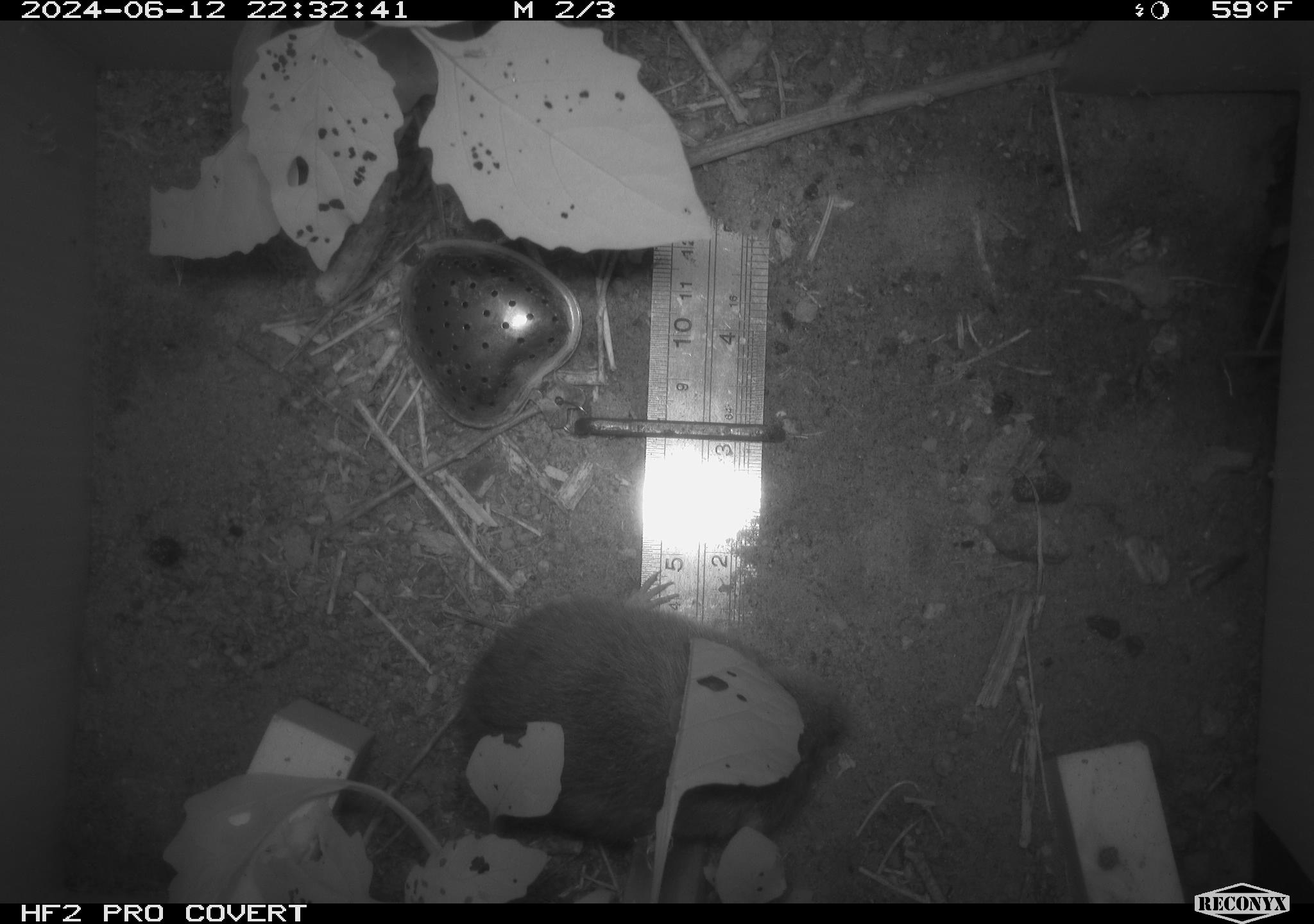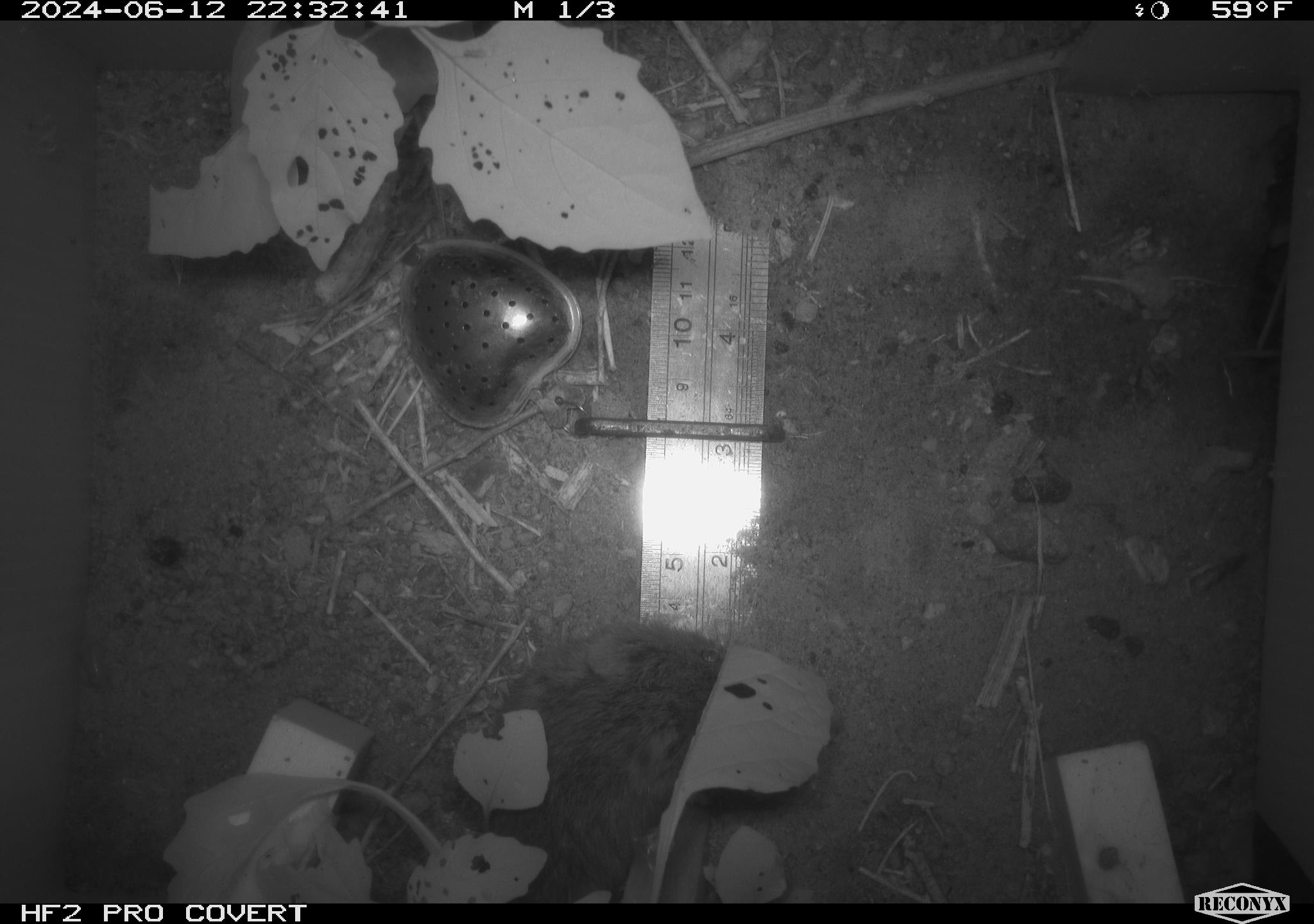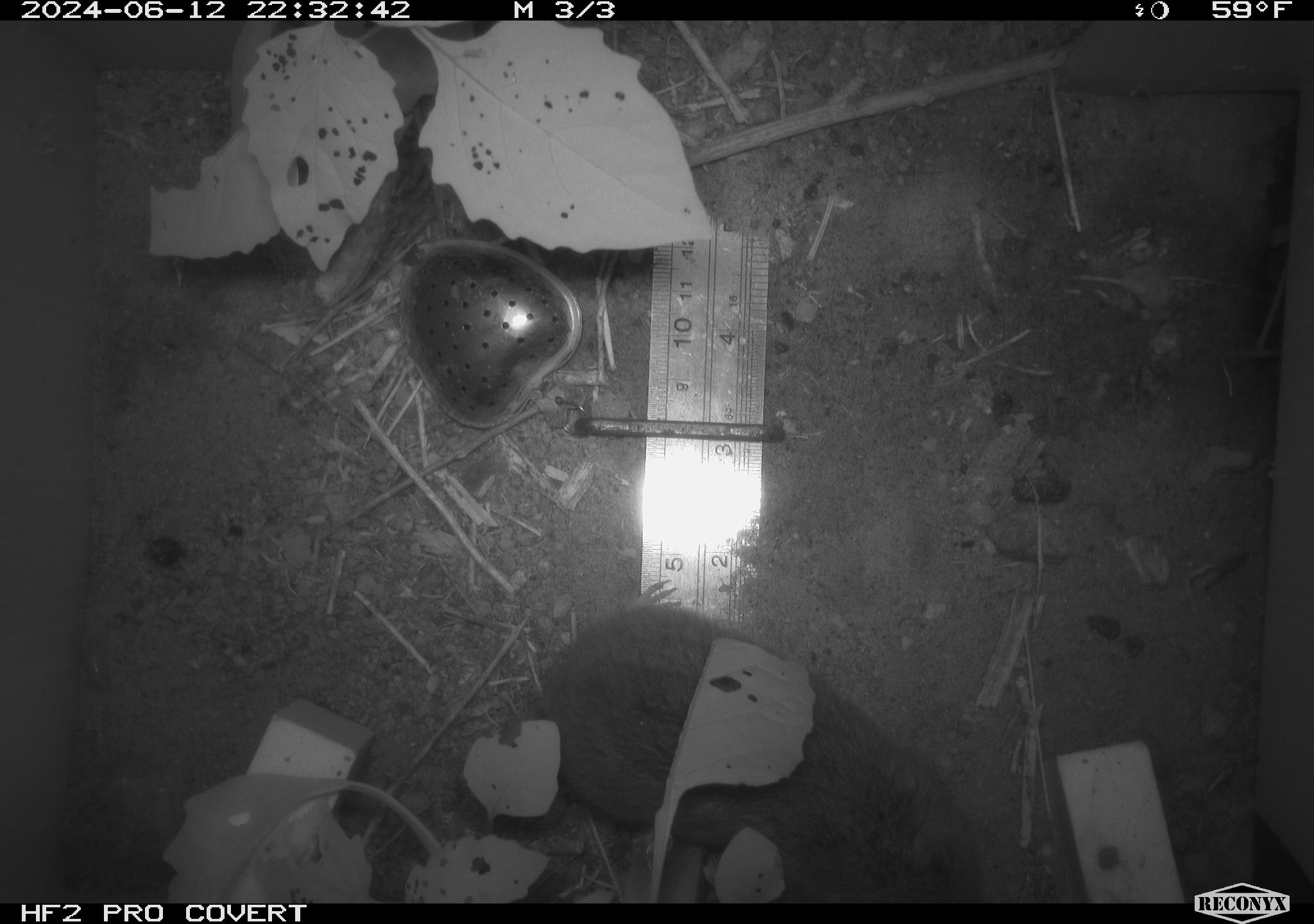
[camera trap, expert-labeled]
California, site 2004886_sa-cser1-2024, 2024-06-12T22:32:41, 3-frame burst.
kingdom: Animalia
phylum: Chordata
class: Mammalia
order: Rodentia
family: Cricetidae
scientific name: Cricetidae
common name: hamsters, voles, lemmings, and allies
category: cricetidae family